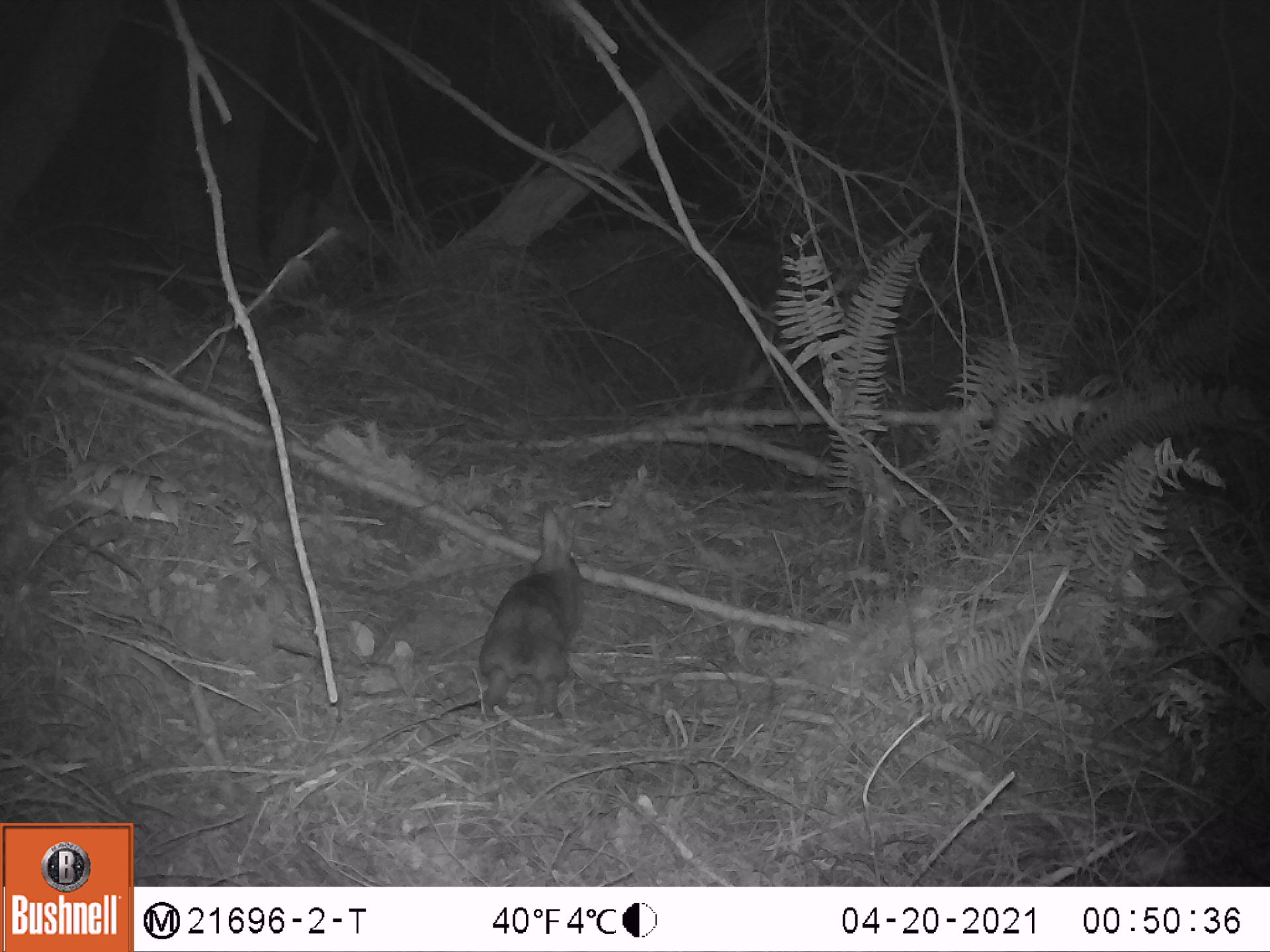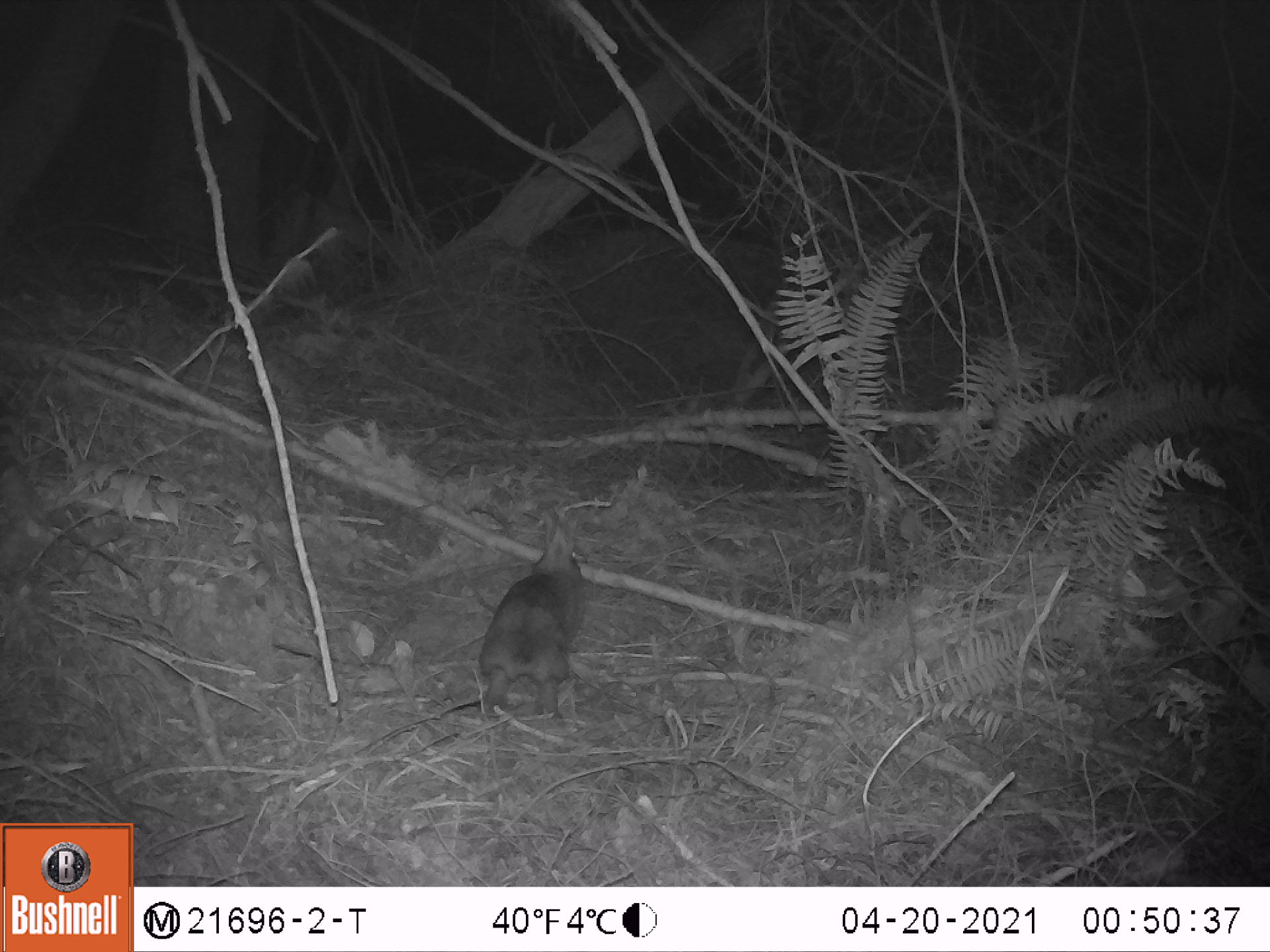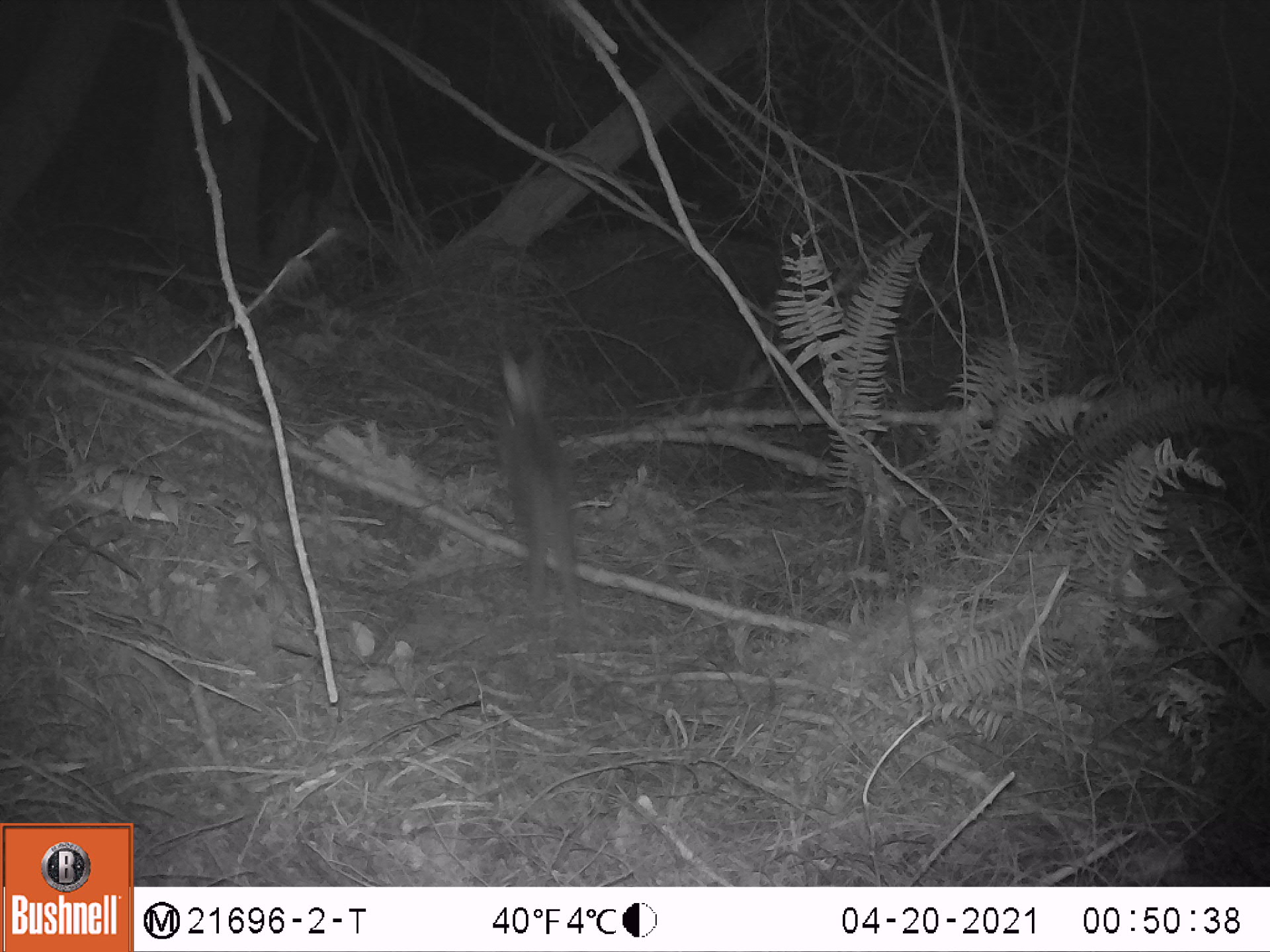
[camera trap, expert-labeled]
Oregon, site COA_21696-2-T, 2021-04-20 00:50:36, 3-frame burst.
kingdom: Animalia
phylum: Chordata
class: Mammalia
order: Lagomorpha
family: Leporidae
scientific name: Leporidae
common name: hares and rabbits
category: leporidae family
Leporidae family (hares and rabbits) (Leporidae).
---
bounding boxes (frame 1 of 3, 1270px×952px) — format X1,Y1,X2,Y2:
leporidae family: 454,495,626,734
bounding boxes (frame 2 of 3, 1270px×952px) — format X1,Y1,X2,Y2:
leporidae family: 456,502,617,743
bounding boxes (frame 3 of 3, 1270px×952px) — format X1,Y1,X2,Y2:
leporidae family: 464,338,630,627